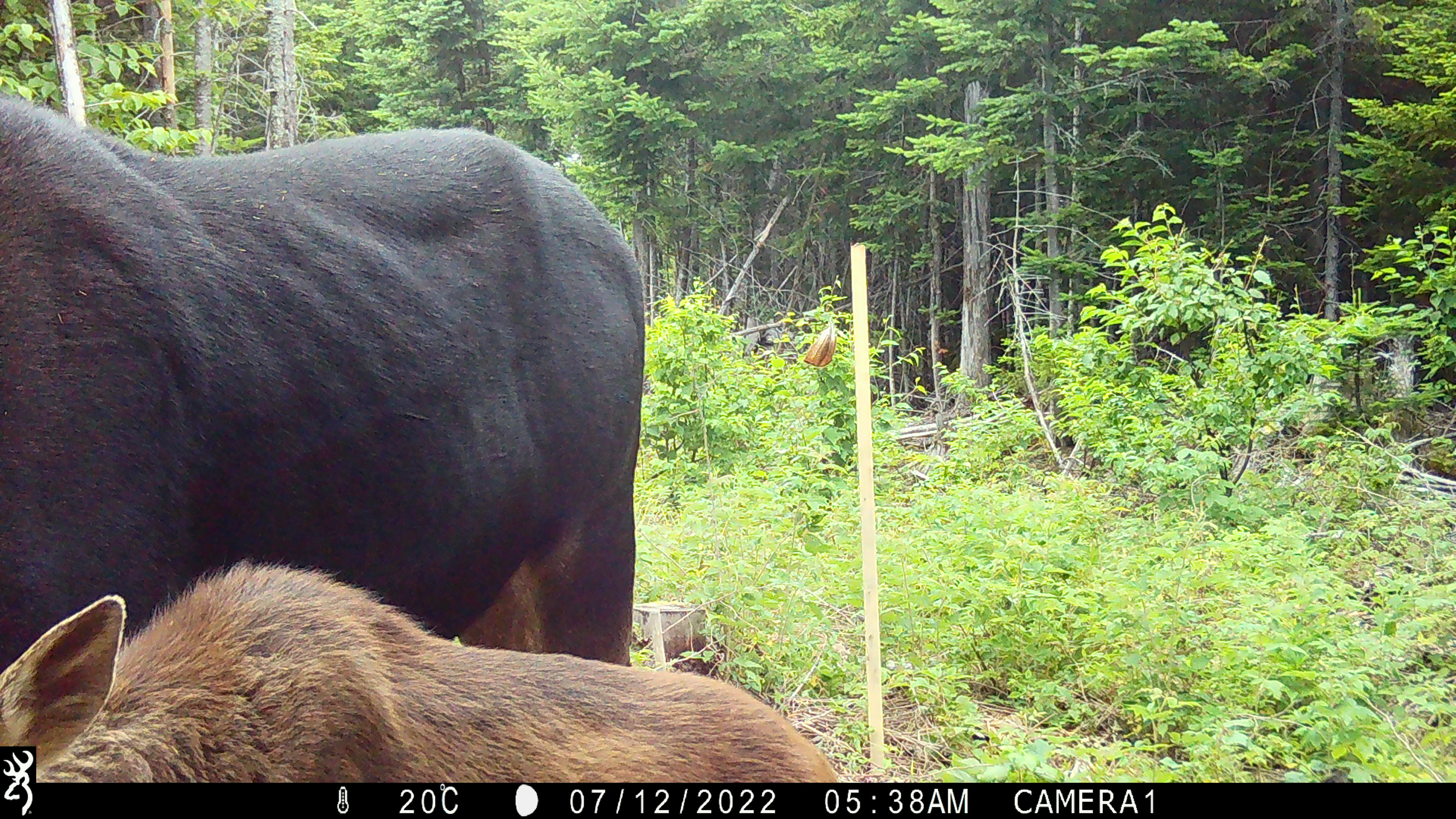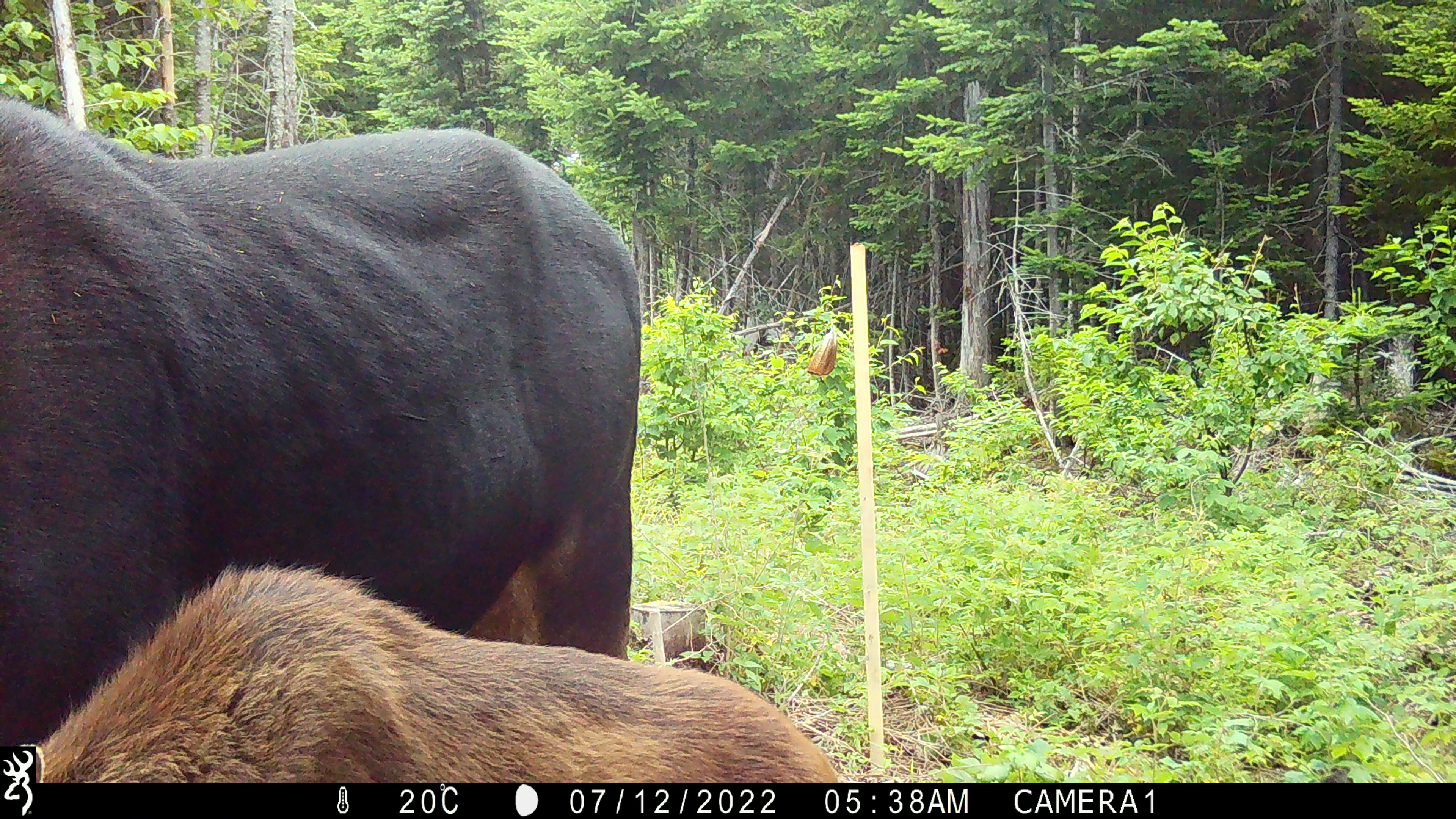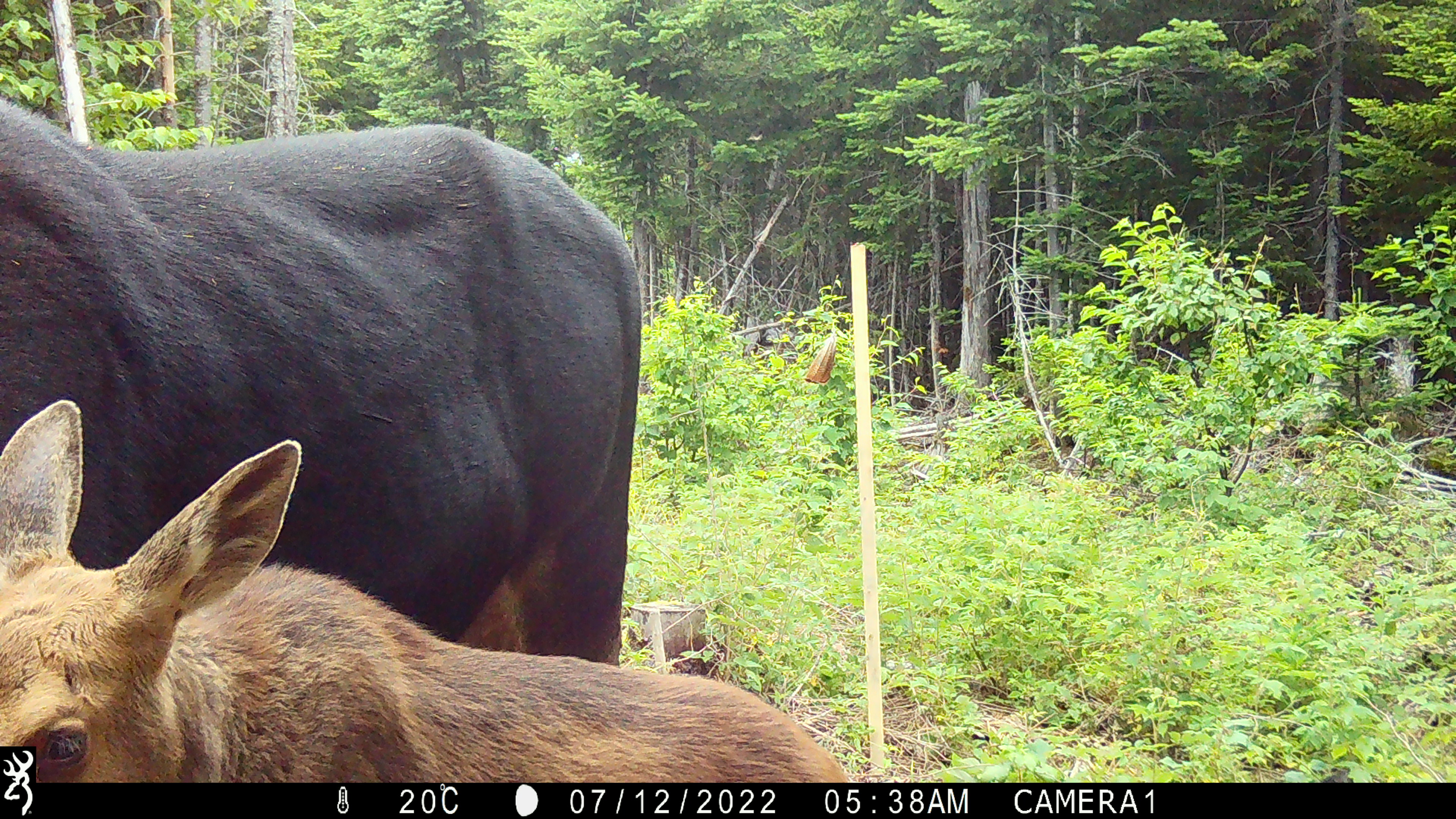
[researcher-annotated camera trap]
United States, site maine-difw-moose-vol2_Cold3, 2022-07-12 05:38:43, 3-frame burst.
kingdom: Animalia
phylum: Chordata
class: Mammalia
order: Artiodactyla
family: Cervidae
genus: Alces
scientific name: Alces alces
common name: moose